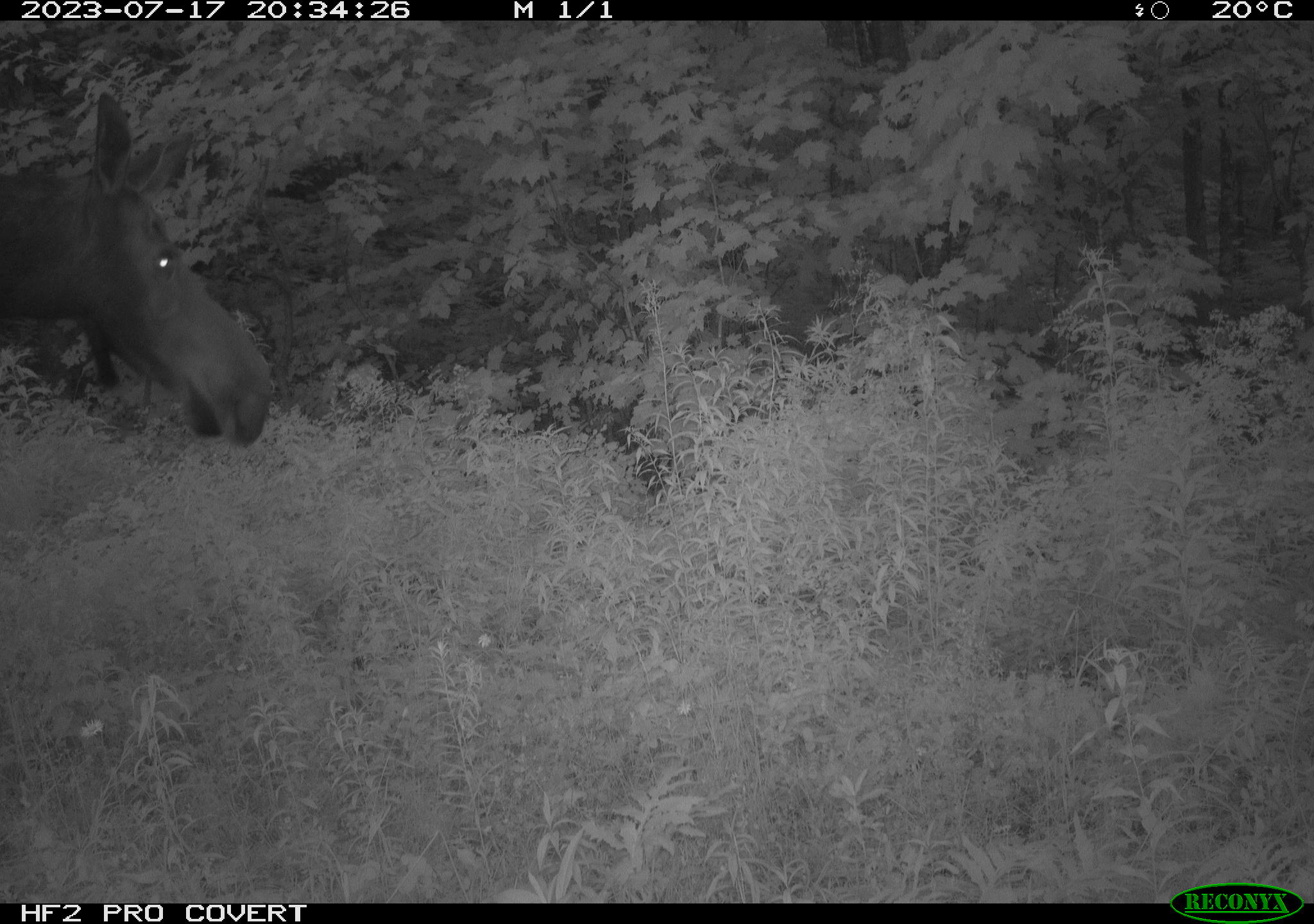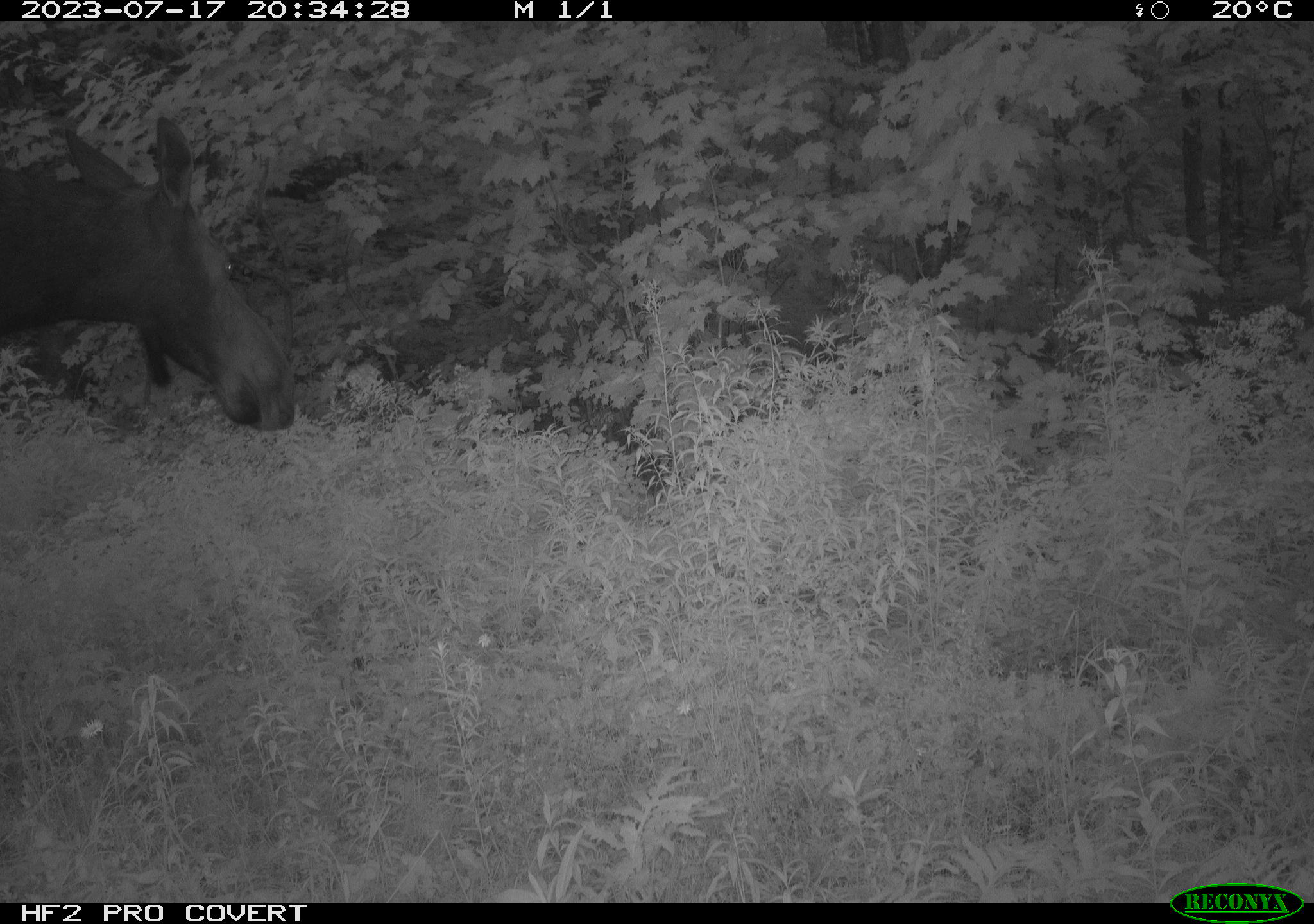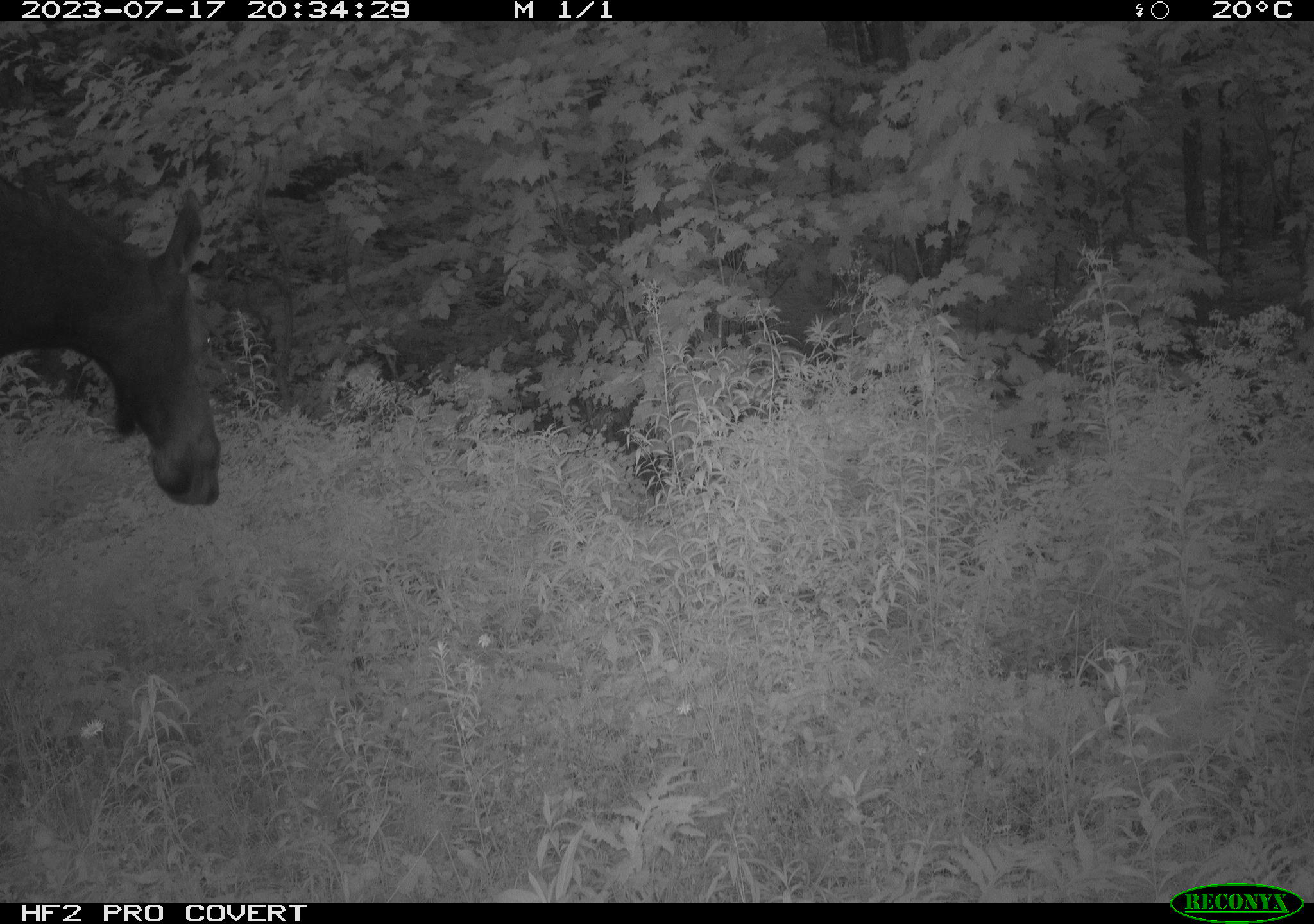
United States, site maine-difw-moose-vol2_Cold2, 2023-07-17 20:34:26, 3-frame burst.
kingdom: Animalia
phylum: Chordata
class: Mammalia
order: Artiodactyla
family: Cervidae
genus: Alces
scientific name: Alces alces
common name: moose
Moose (Alces alces).